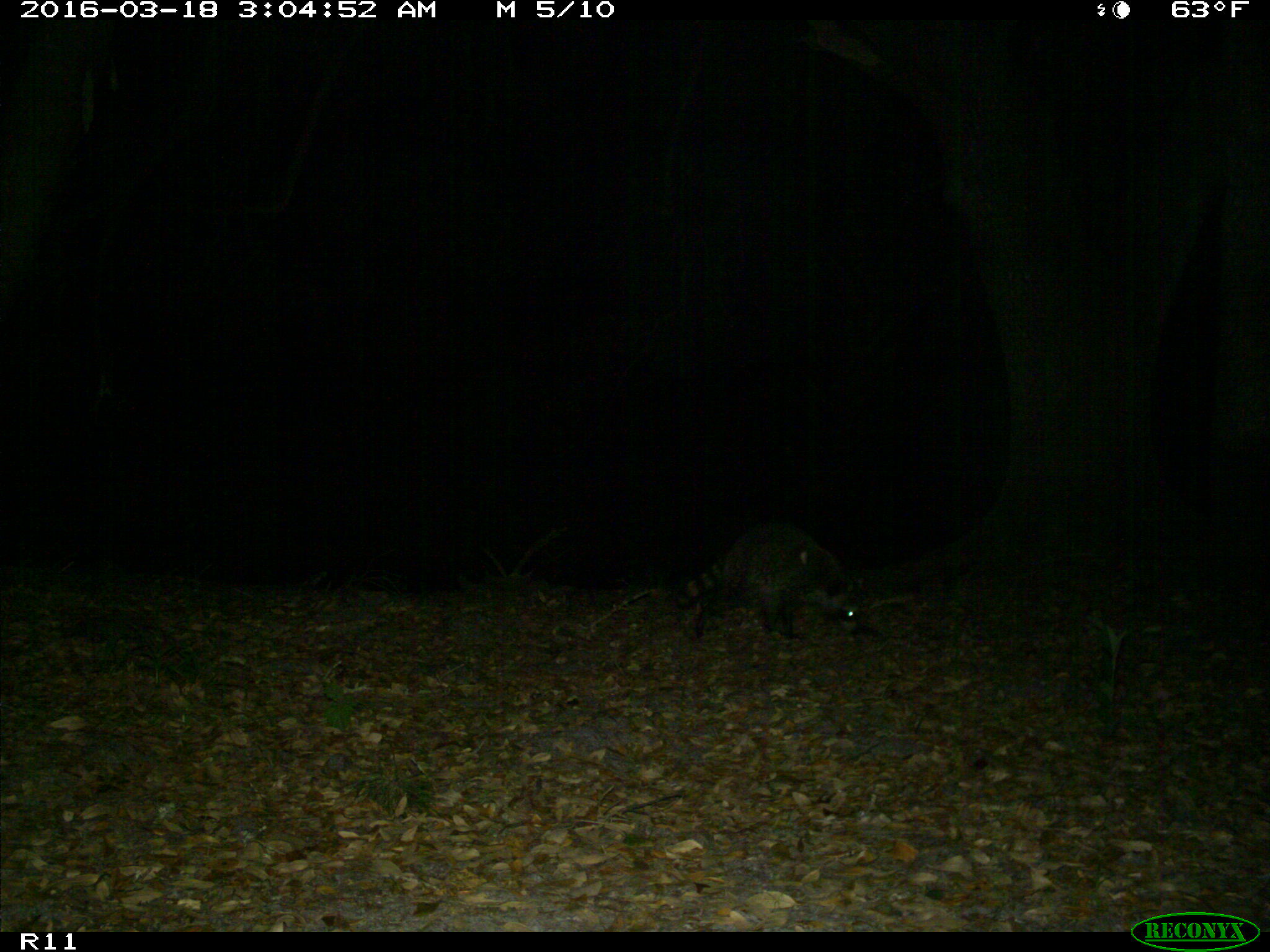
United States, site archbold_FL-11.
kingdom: Animalia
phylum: Chordata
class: Mammalia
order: Carnivora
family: Procyonidae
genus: Procyon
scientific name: Procyon lotor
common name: common raccoon